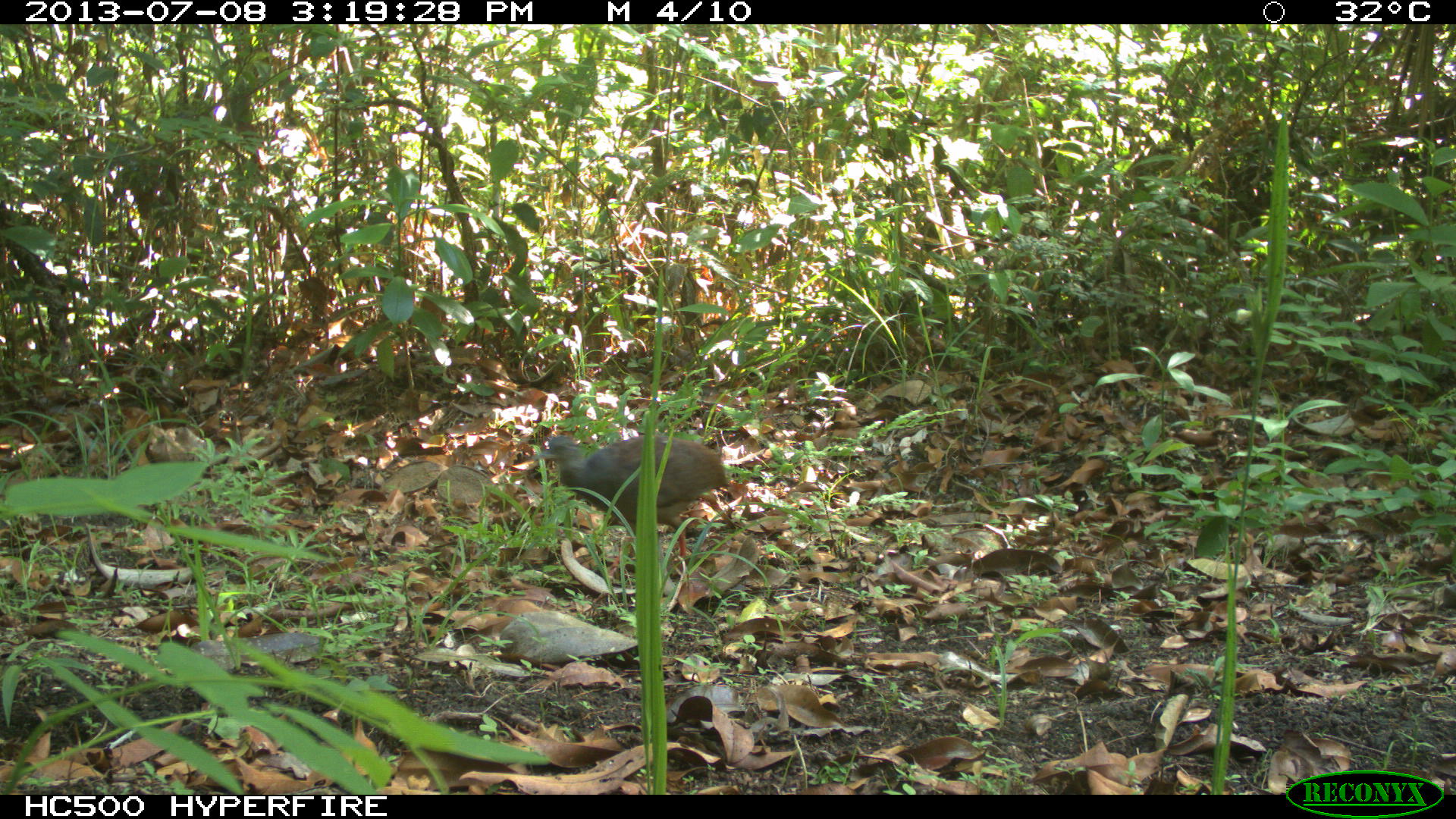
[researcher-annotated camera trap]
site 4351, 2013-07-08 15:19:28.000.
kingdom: Animalia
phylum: Chordata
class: Aves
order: Tinamiformes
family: Tinamidae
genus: Tinamus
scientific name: Tinamus major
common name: great tinamou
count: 1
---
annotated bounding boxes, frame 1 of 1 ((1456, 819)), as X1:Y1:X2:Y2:
tinamus major: 531:432:732:580